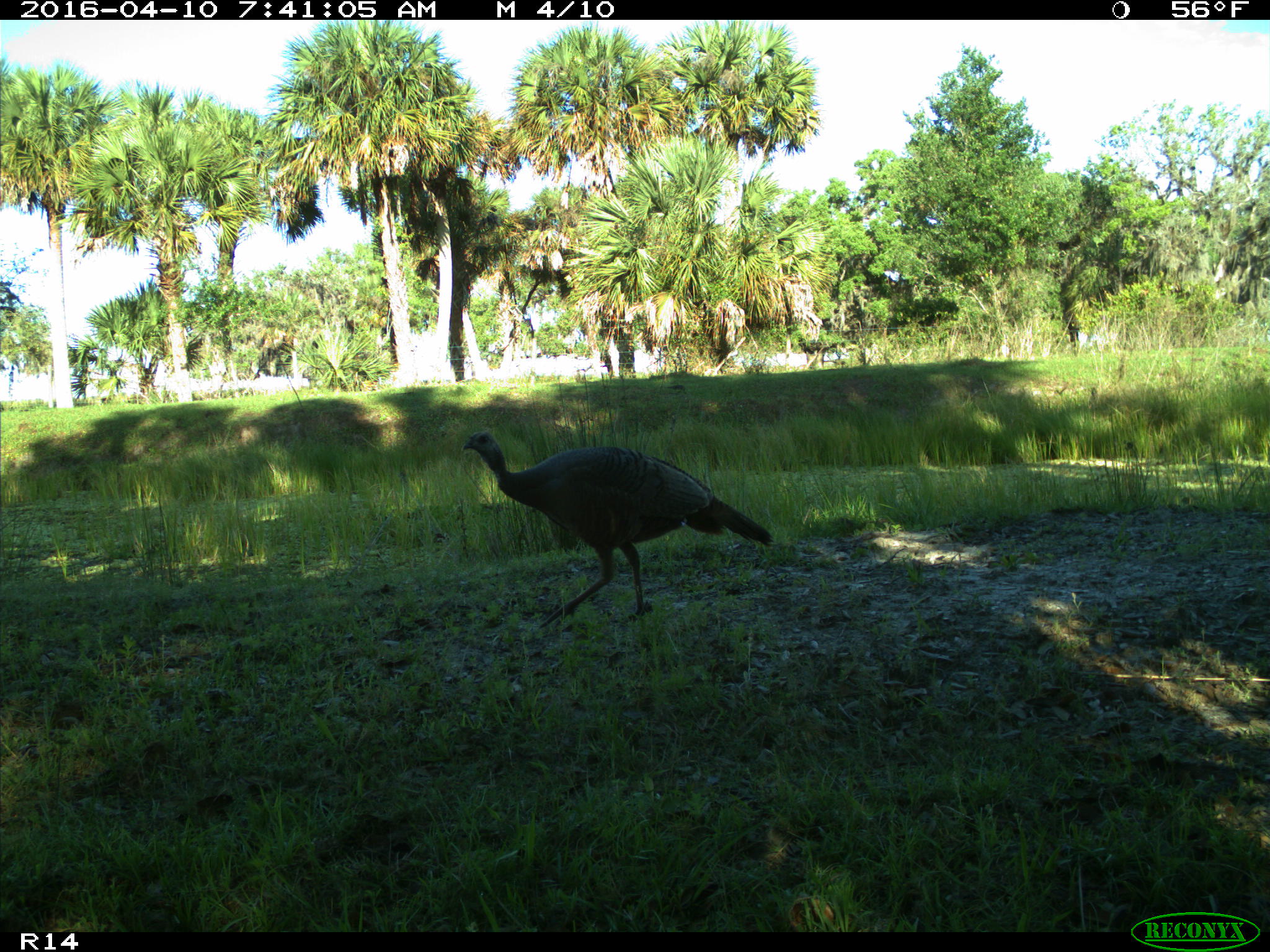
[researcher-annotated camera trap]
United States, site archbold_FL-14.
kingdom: Animalia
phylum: Chordata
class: Aves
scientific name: Aves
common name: birds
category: unidentified bird